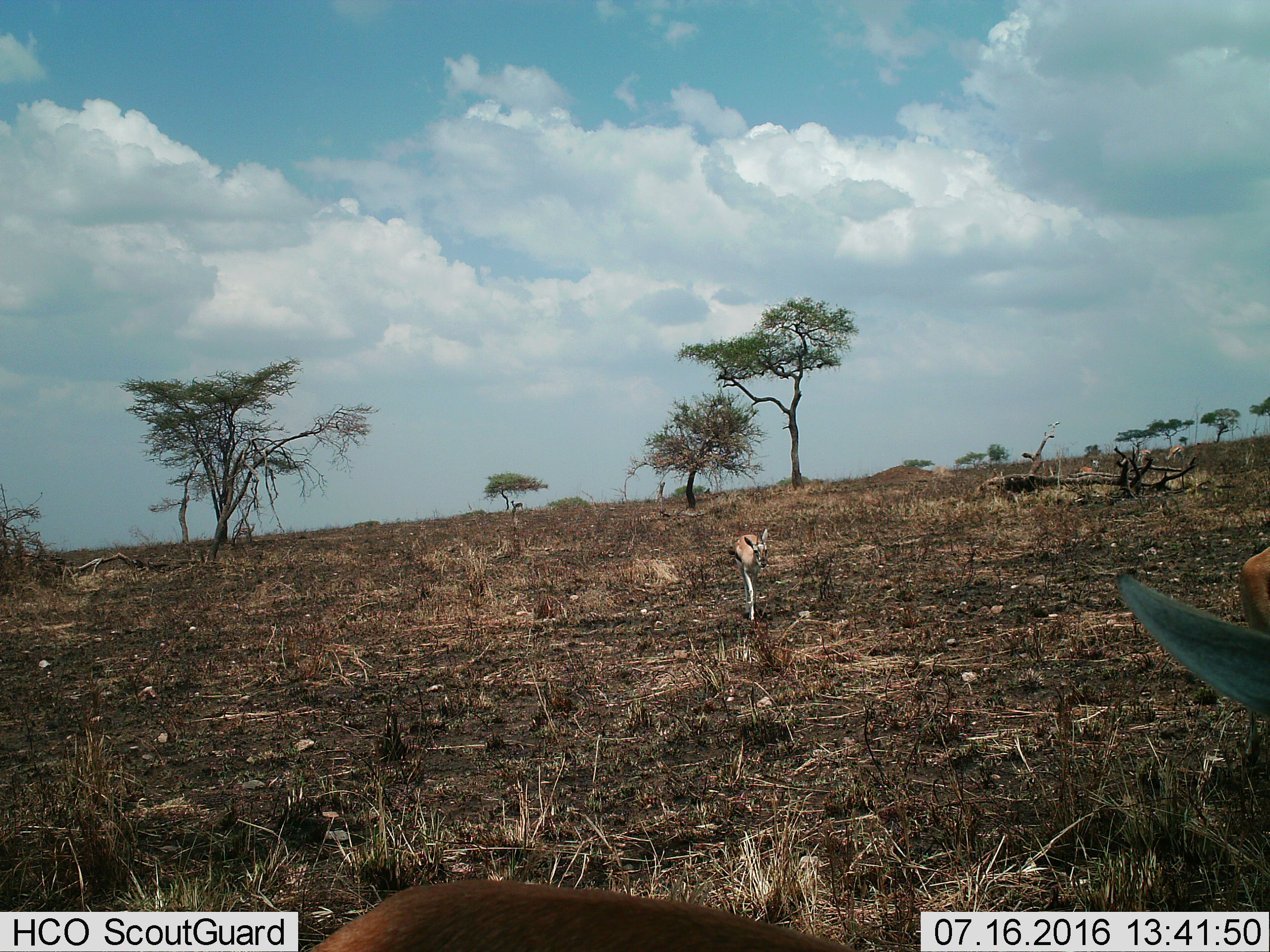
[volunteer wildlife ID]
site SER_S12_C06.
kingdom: Animalia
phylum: Chordata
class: Mammalia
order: Artiodactyla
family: Bovidae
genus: Eudorcas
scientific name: Eudorcas thomsonii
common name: thomson's gazelle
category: gazellethomsons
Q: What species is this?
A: Gazellethomsons (thomson's gazelle) (Eudorcas thomsonii).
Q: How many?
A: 3.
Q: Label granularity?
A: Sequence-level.